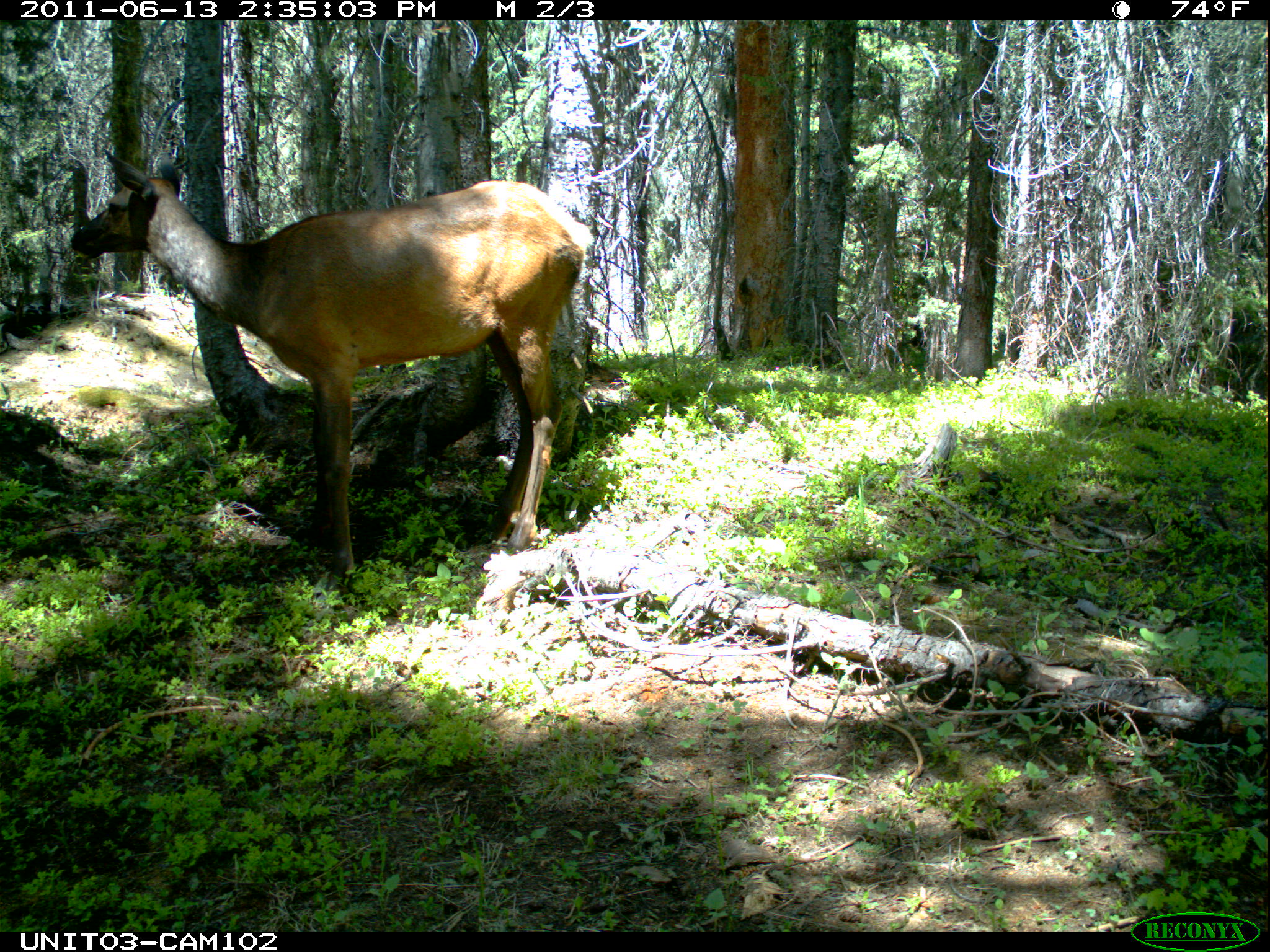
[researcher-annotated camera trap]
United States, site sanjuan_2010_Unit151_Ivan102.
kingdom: Animalia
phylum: Chordata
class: Mammalia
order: Artiodactyla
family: Cervidae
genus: Cervus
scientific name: Cervus elaphus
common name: red deer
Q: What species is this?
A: Cervus elaphus (red deer).